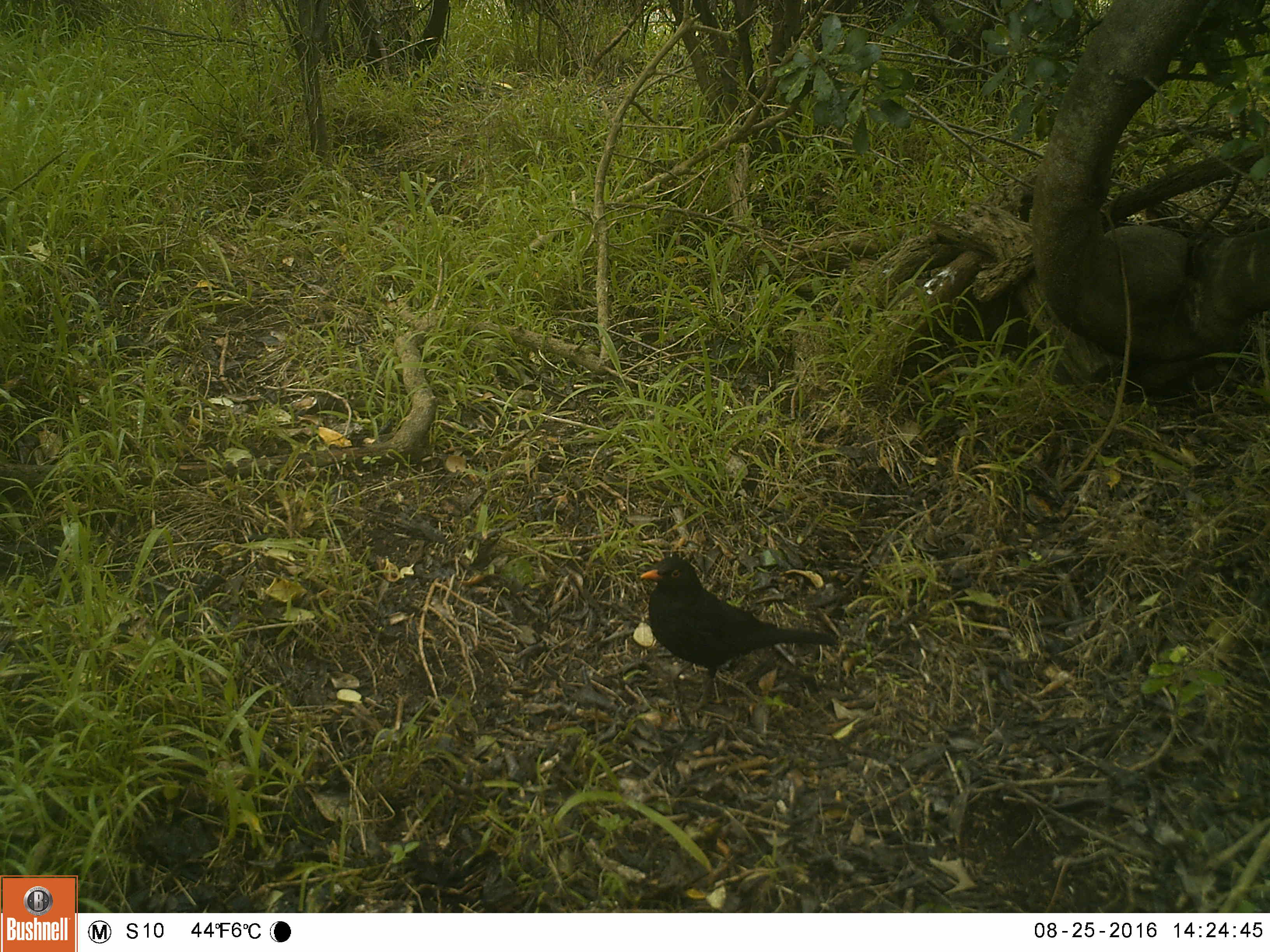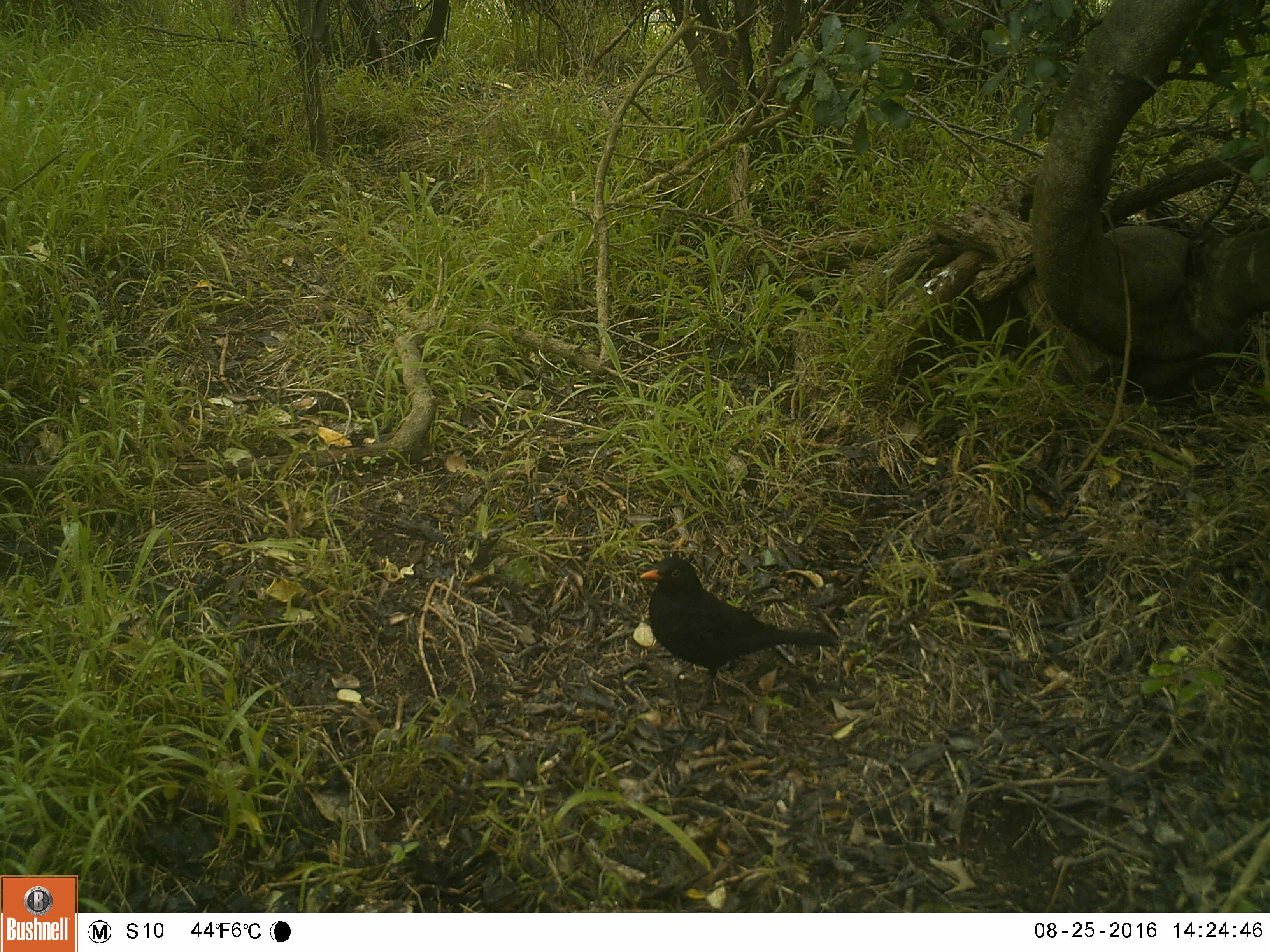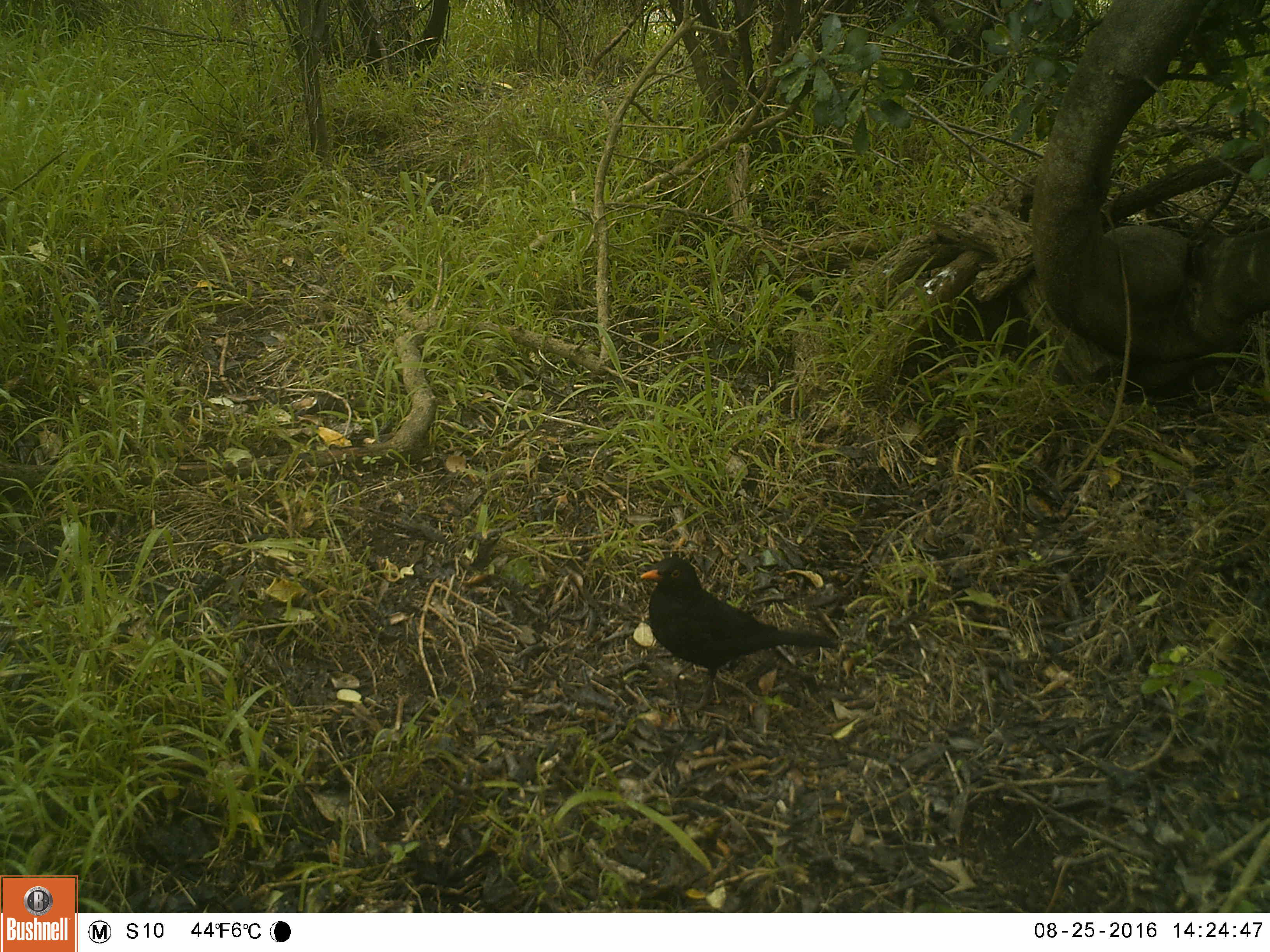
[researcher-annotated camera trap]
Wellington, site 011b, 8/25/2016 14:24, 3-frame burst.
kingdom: Animalia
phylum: Chordata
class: Aves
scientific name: Aves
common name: bird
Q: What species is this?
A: Bird (Aves).